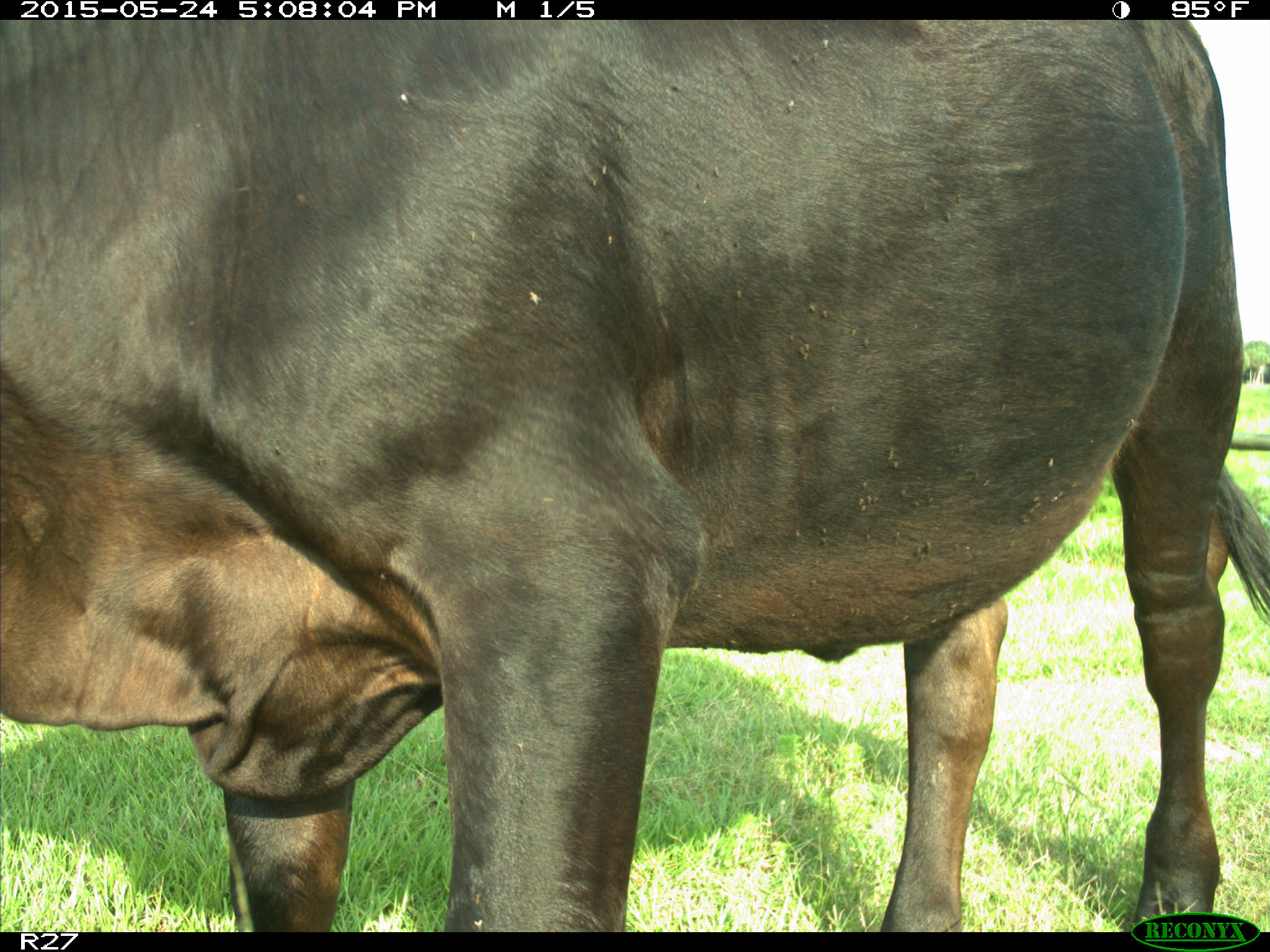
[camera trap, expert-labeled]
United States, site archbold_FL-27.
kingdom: Animalia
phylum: Chordata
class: Mammalia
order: Artiodactyla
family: Bovidae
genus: Bos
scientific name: Bos taurus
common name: domestic cow